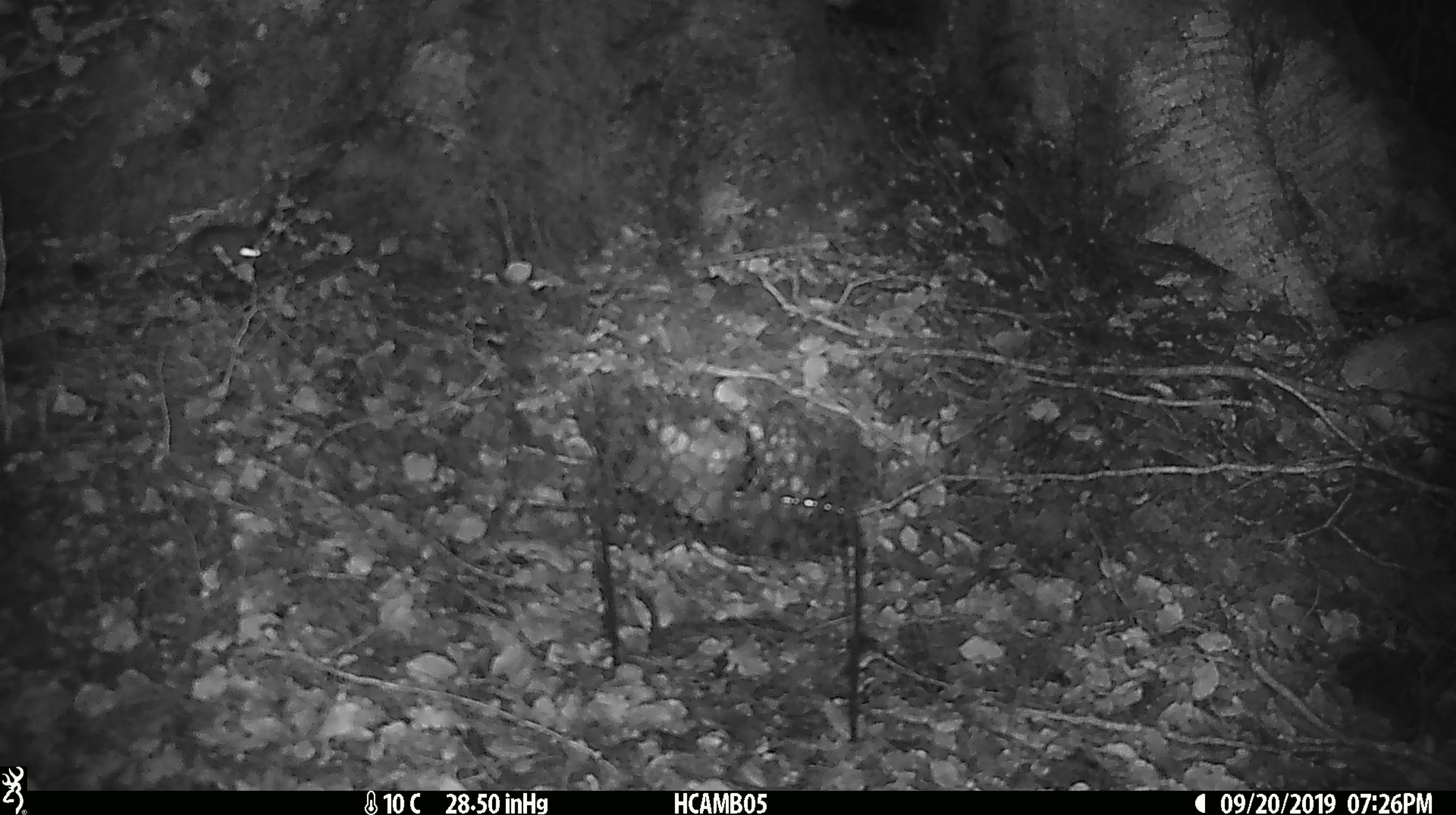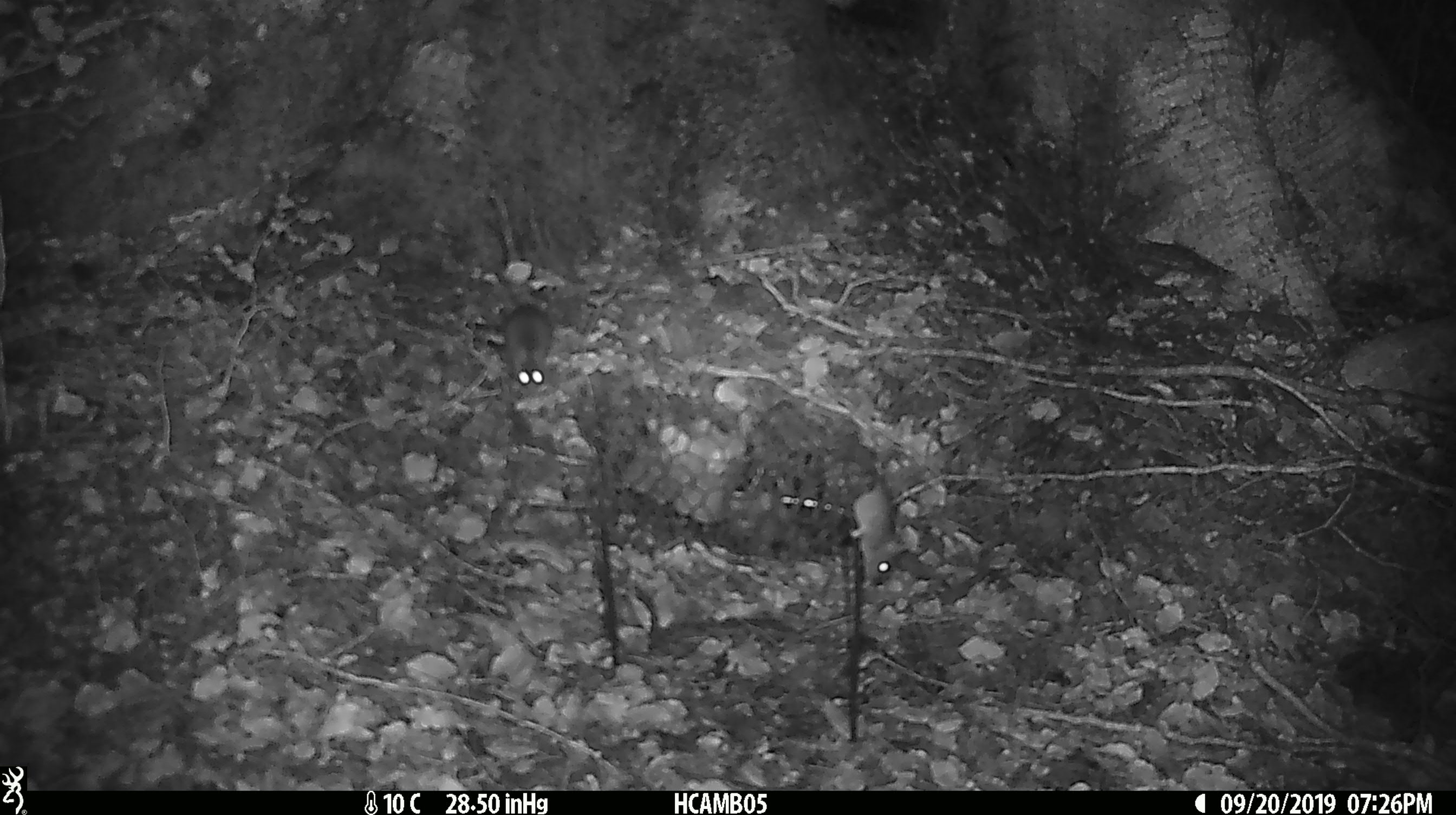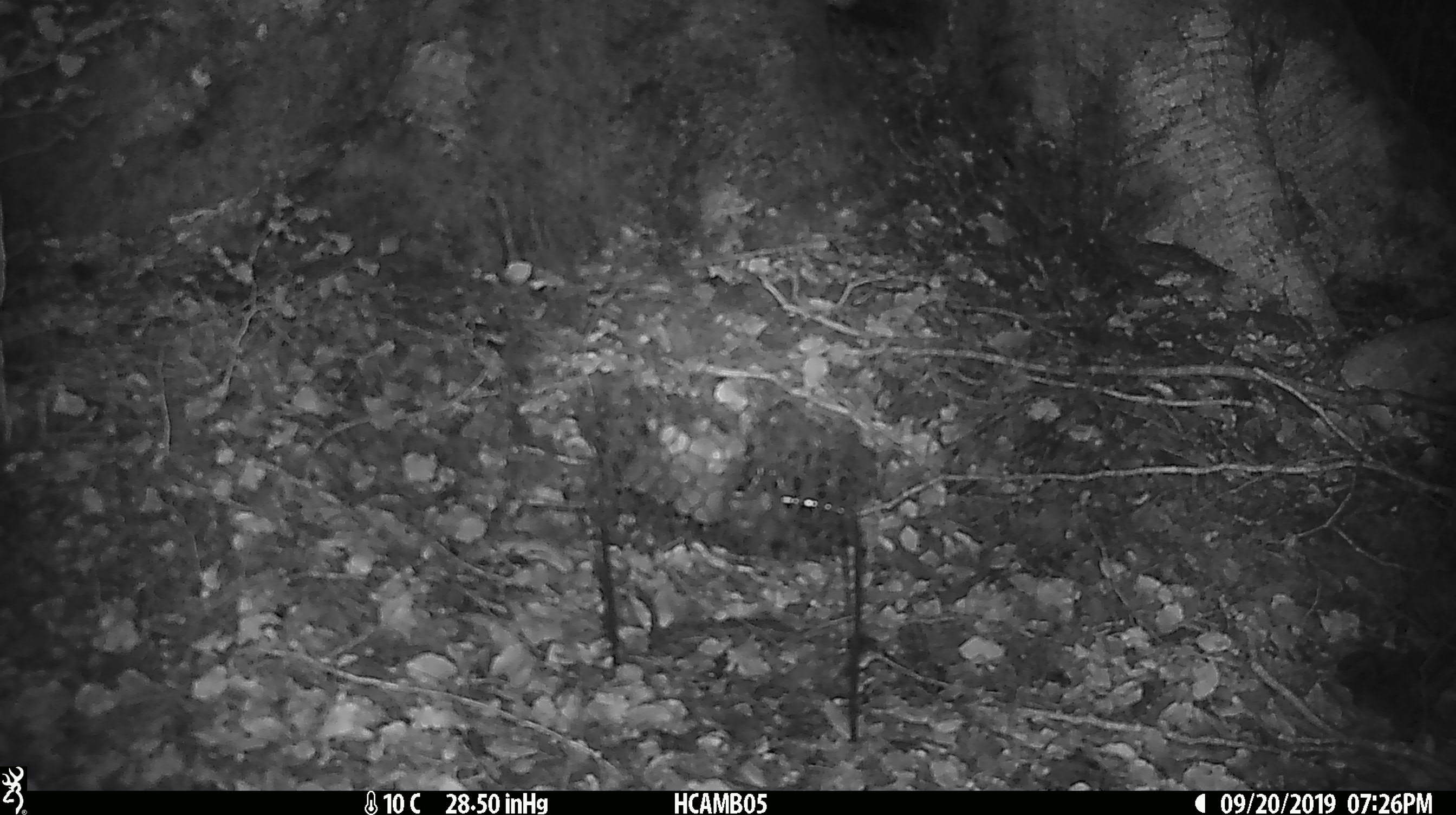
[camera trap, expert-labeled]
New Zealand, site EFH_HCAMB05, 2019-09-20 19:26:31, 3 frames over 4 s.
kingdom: Animalia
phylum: Chordata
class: Mammalia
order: Rodentia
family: Muridae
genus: Mus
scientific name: Mus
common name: mouse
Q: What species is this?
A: Mouse (Mus).